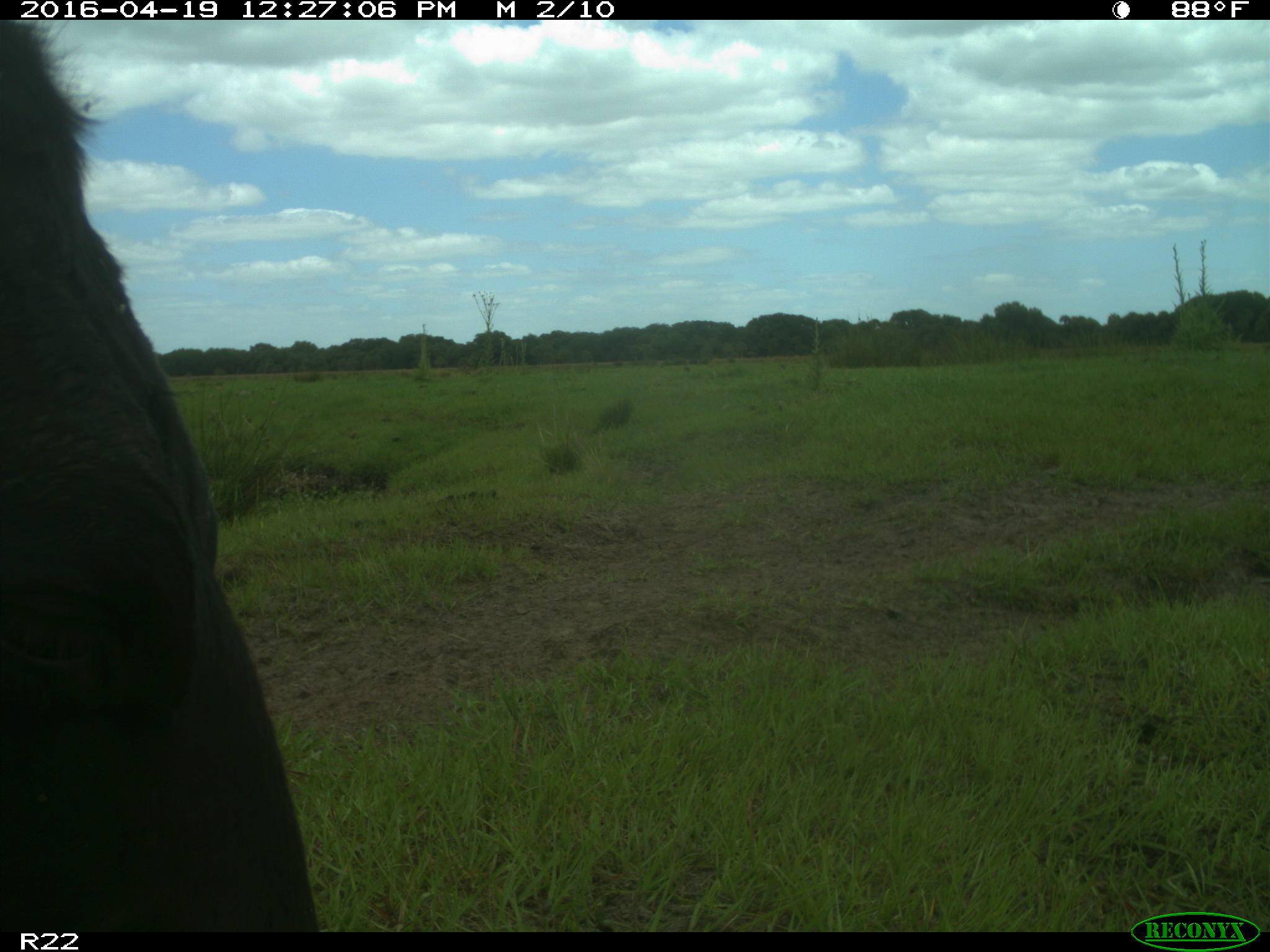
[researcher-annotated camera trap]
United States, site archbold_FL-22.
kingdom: Animalia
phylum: Chordata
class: Mammalia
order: Artiodactyla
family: Bovidae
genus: Bos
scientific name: Bos taurus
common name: domestic cow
Bos taurus (domestic cow).